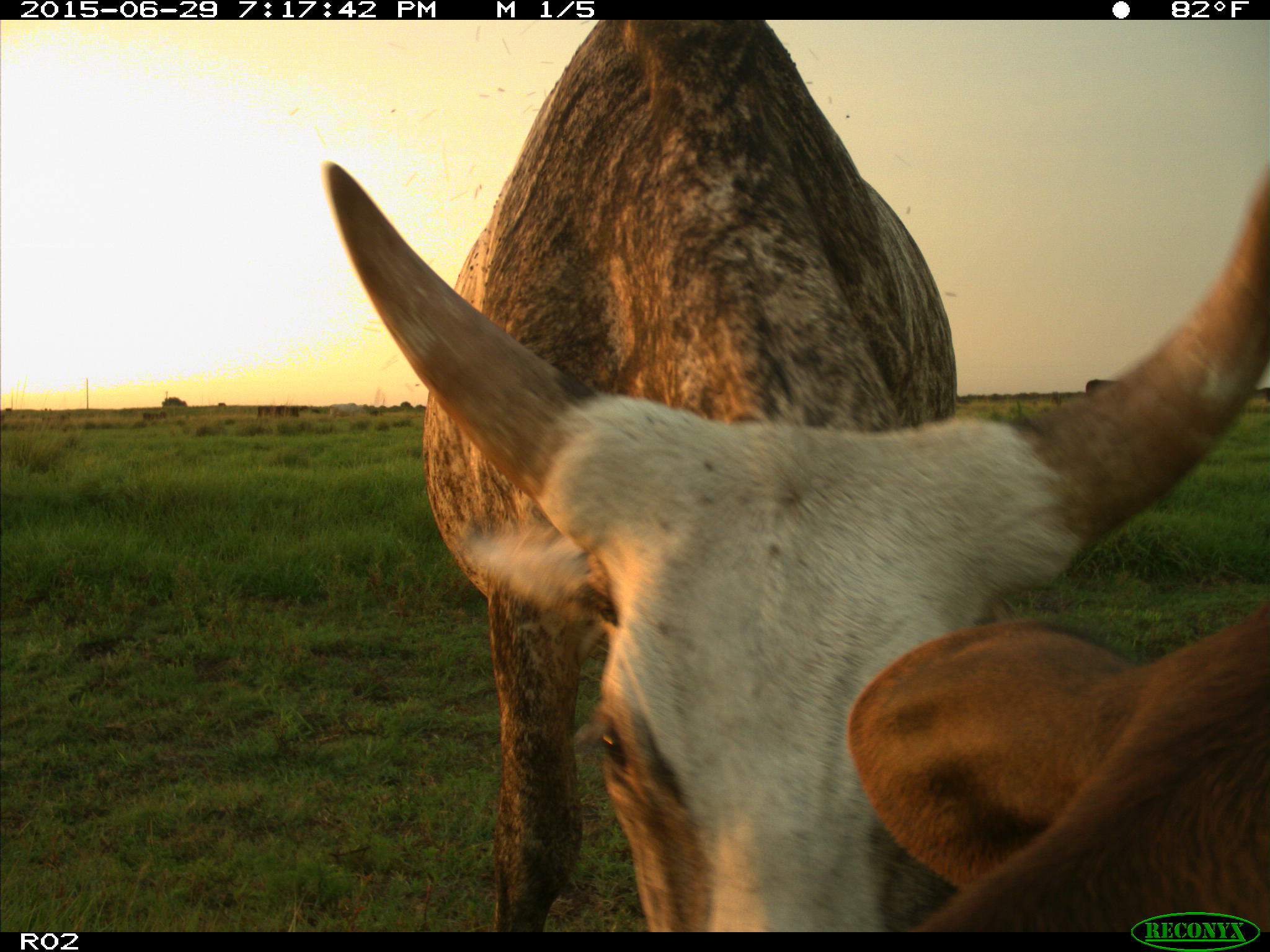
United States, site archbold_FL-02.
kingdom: Animalia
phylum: Chordata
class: Mammalia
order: Artiodactyla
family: Bovidae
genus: Bos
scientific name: Bos taurus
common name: domestic cow